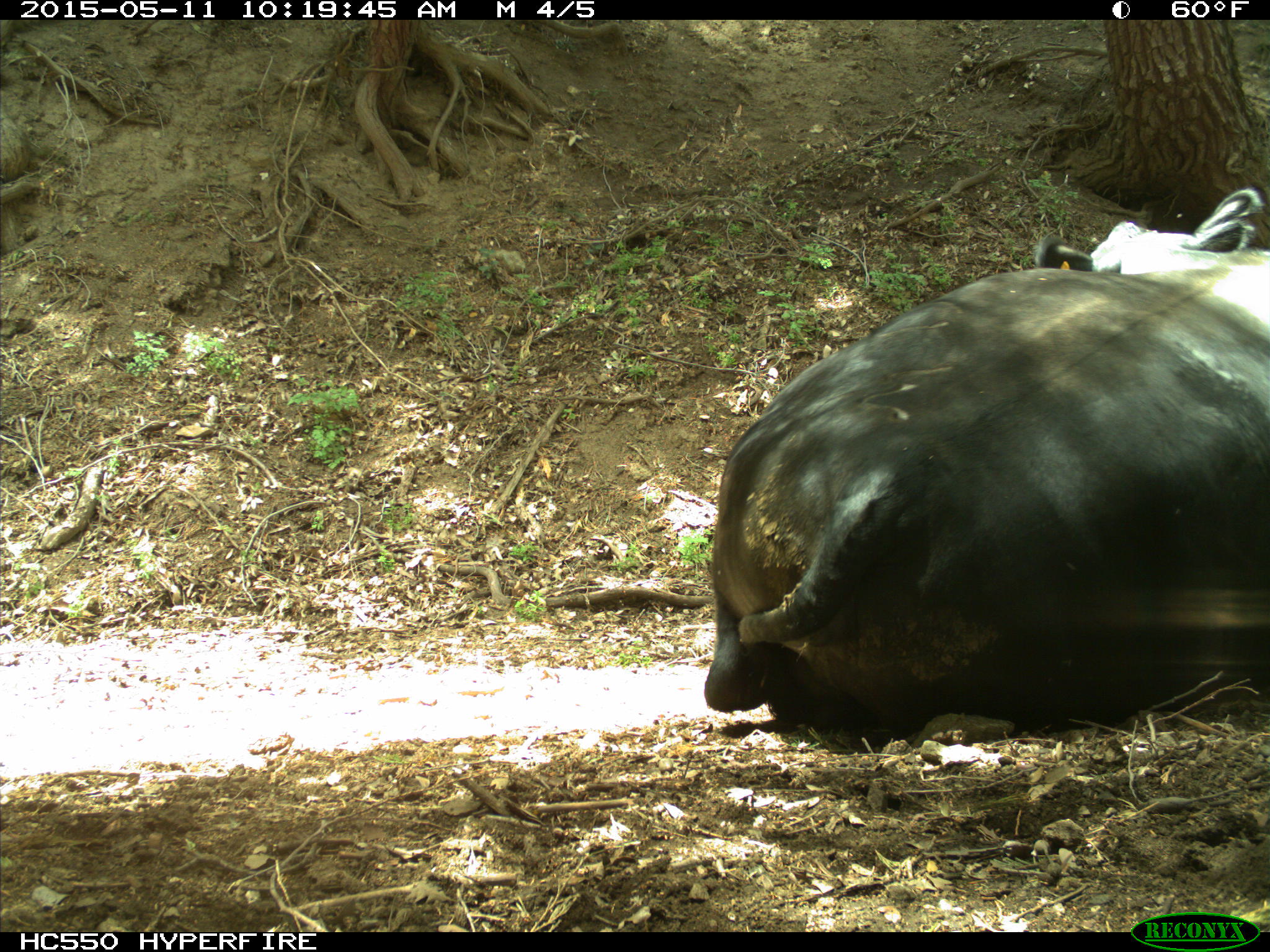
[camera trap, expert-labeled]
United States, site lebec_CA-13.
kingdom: Animalia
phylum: Chordata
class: Mammalia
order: Artiodactyla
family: Bovidae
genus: Bos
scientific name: Bos taurus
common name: domestic cow